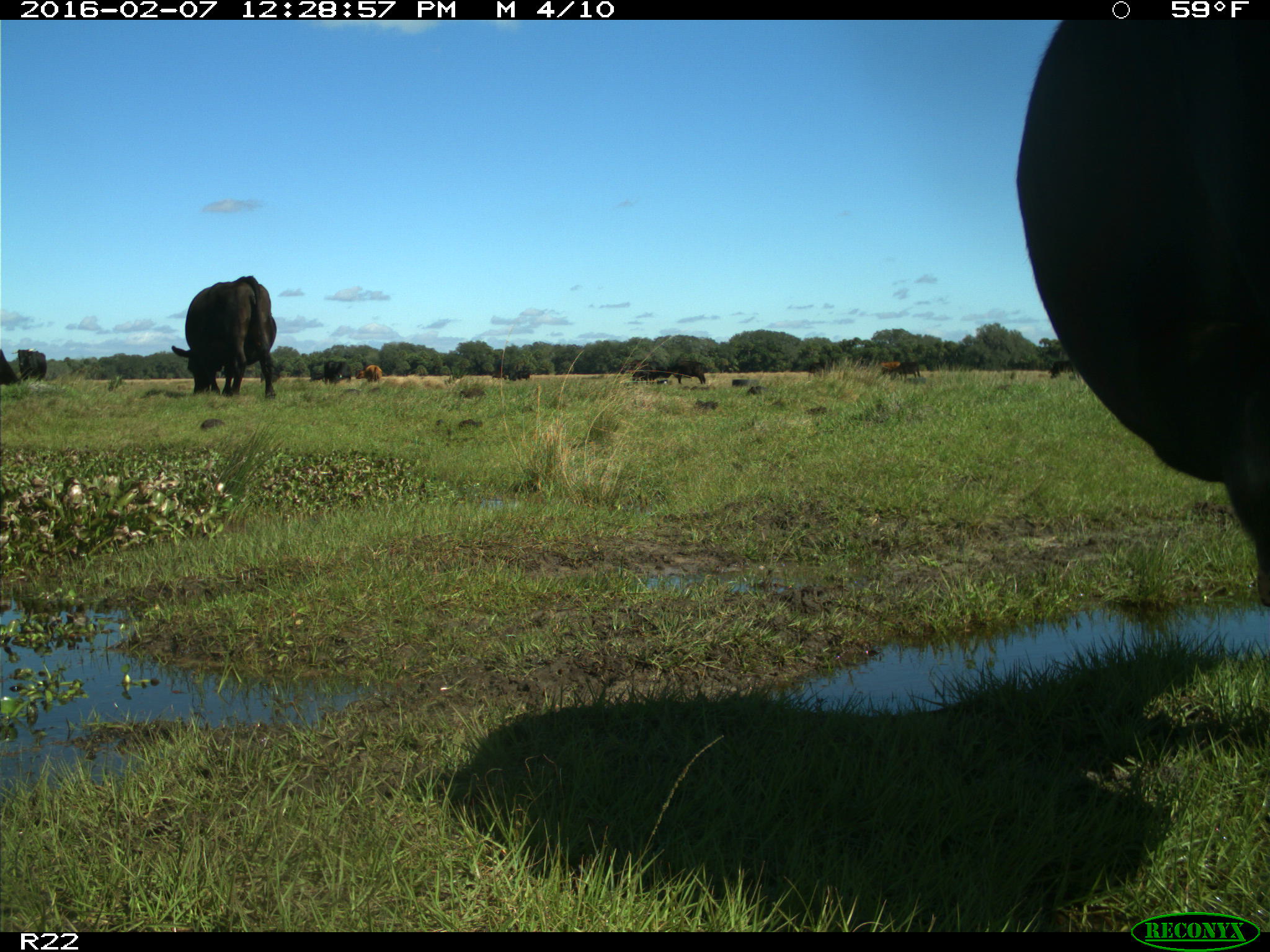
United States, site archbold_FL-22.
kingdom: Animalia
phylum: Chordata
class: Mammalia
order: Artiodactyla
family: Bovidae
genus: Bos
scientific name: Bos taurus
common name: domestic cow